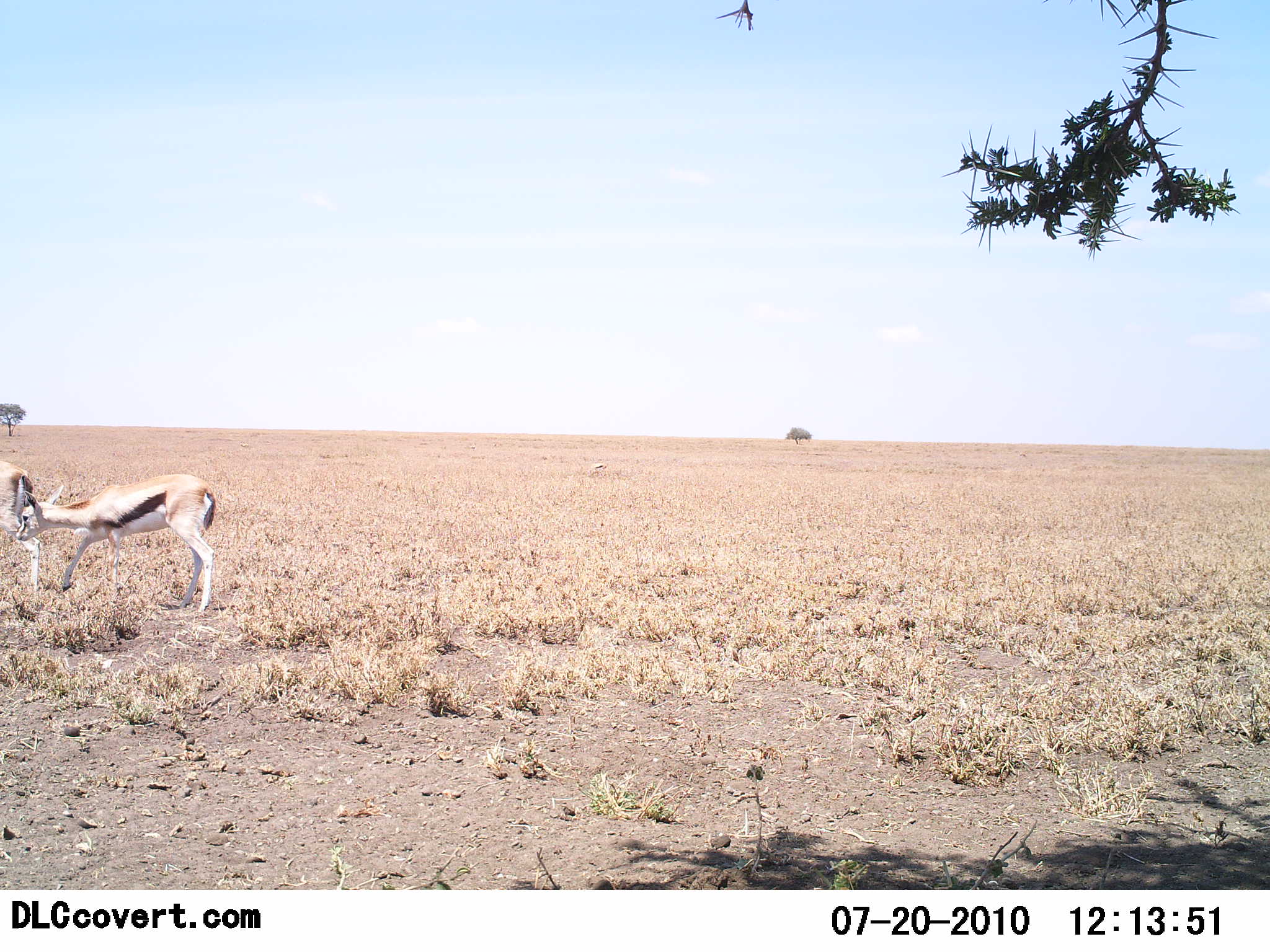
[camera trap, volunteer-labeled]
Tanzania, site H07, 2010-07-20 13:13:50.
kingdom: Animalia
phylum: Chordata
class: Mammalia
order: Artiodactyla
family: Bovidae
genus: Eudorcas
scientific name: Eudorcas thomsonii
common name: thomson's gazelle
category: gazellethomsons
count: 2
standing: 74%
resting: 0%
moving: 32%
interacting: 0%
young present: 16%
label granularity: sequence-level